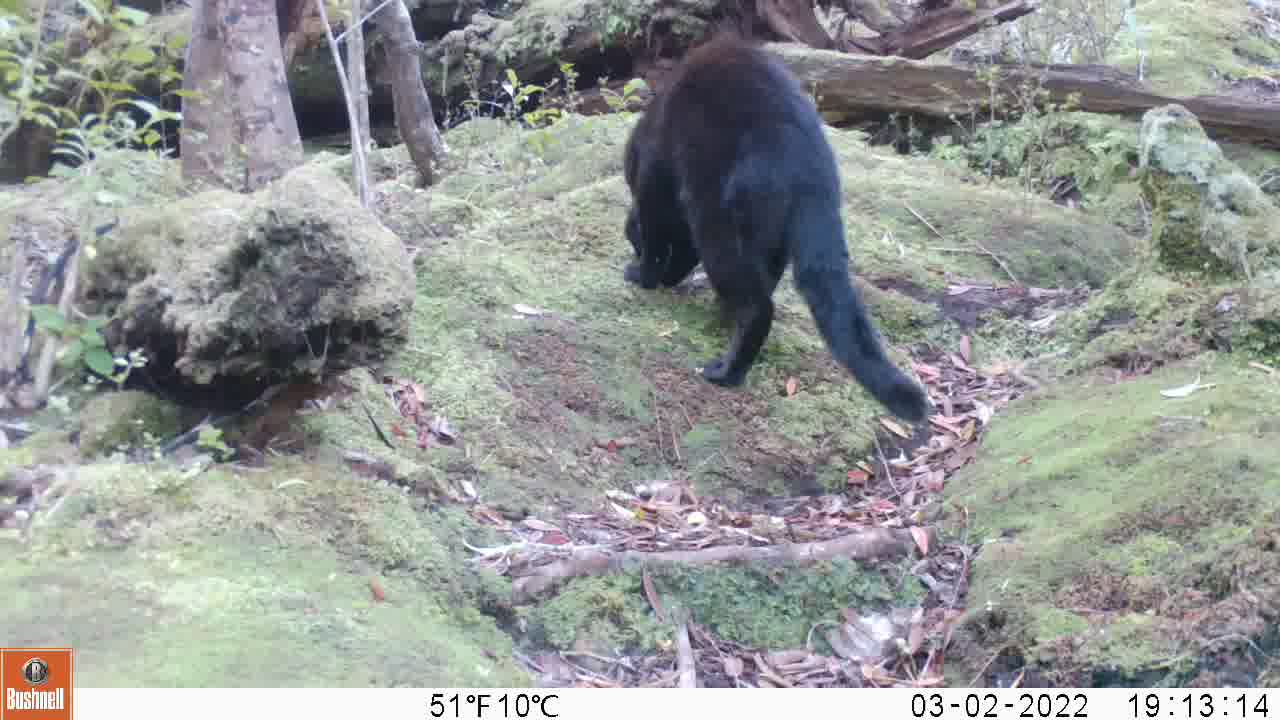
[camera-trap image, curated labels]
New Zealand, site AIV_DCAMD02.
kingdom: Animalia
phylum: Chordata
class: Mammalia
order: Carnivora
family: Felidae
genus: Felis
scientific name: Felis catus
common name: domestic cat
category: cat